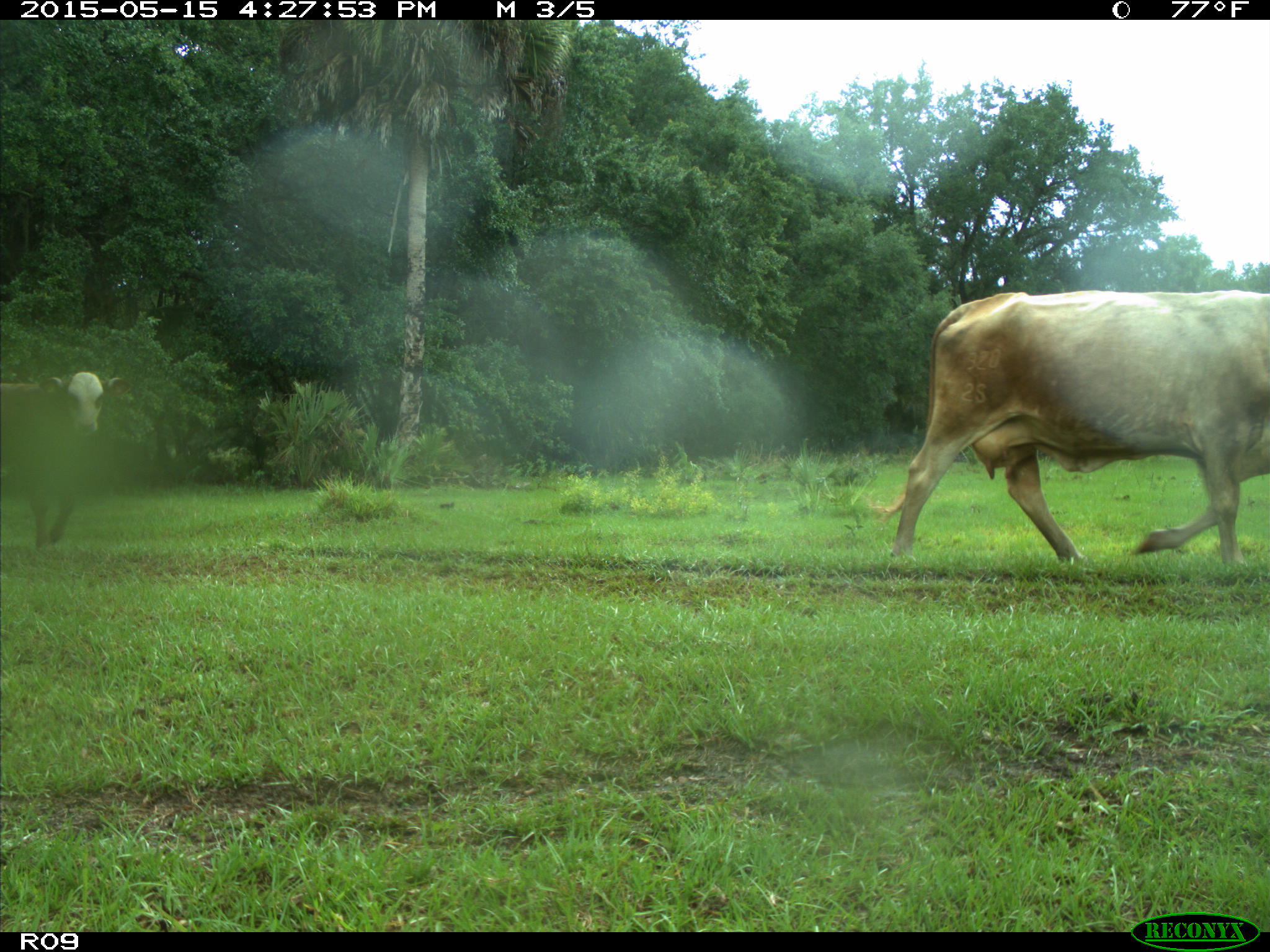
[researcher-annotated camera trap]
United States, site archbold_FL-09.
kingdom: Animalia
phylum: Chordata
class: Mammalia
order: Artiodactyla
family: Bovidae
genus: Bos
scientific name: Bos taurus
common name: domestic cow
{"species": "Bos taurus (domestic cow)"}